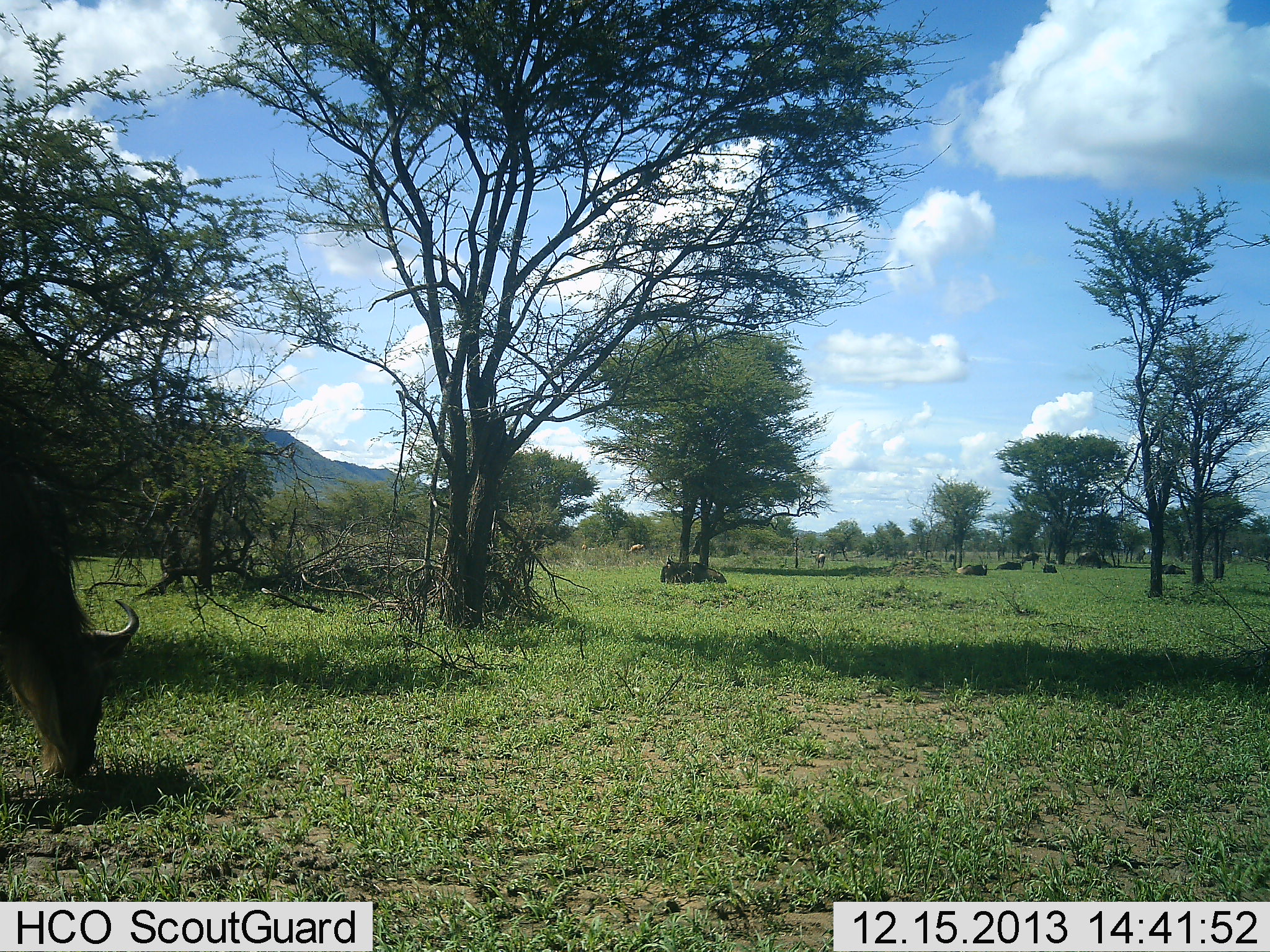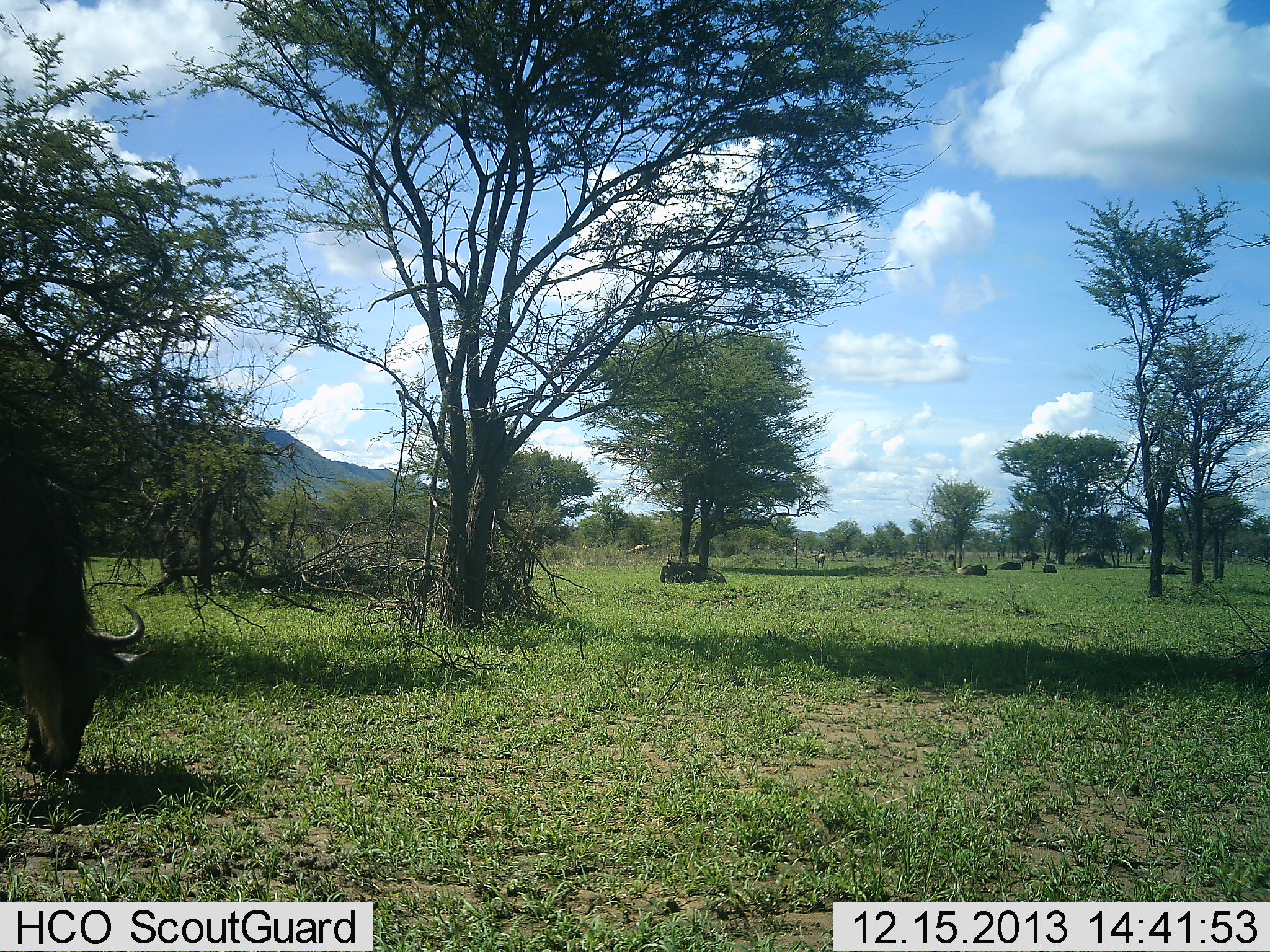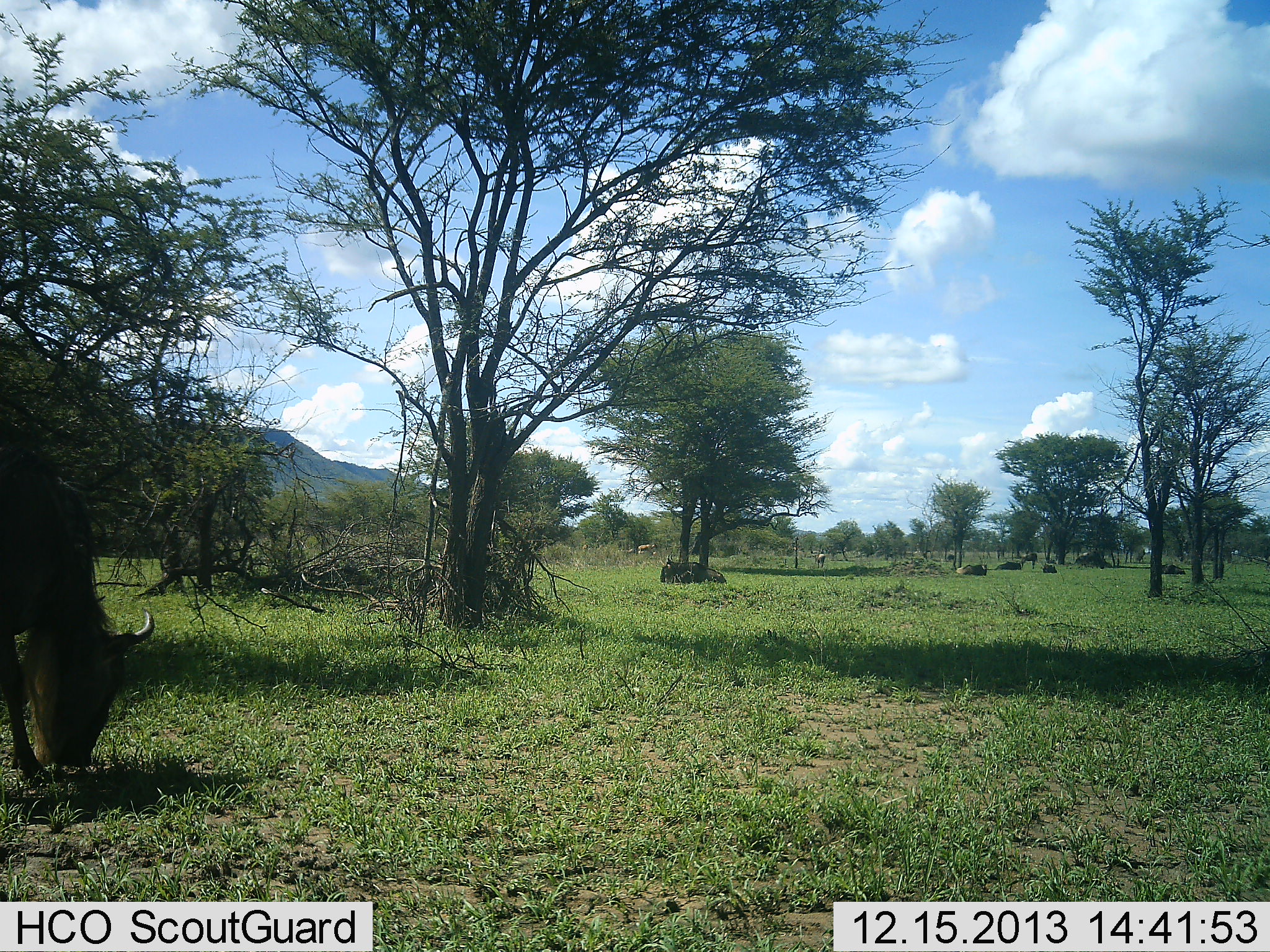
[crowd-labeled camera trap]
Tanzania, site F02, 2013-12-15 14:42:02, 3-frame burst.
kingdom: Animalia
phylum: Chordata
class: Mammalia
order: Artiodactyla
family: Bovidae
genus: Connochaetes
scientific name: Connochaetes taurinus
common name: blue wildebeest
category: wildebeest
Wildebeest (blue wildebeest) (Connochaetes taurinus), count 2. Behavior (volunteer vote fractions): standing 50%, resting 30%, moving 20%, interacting 0%. Young present (vote fraction): 0%. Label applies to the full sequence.